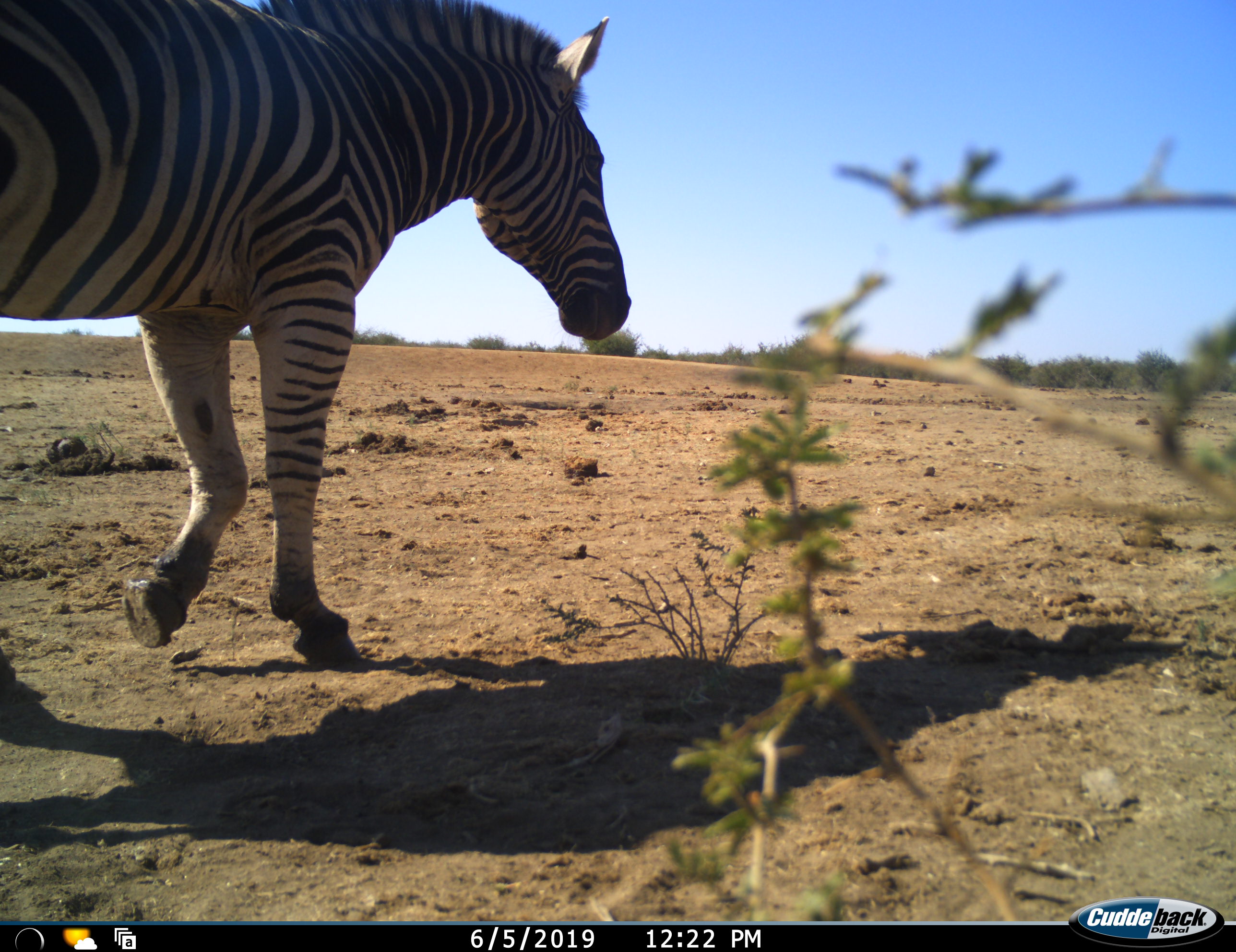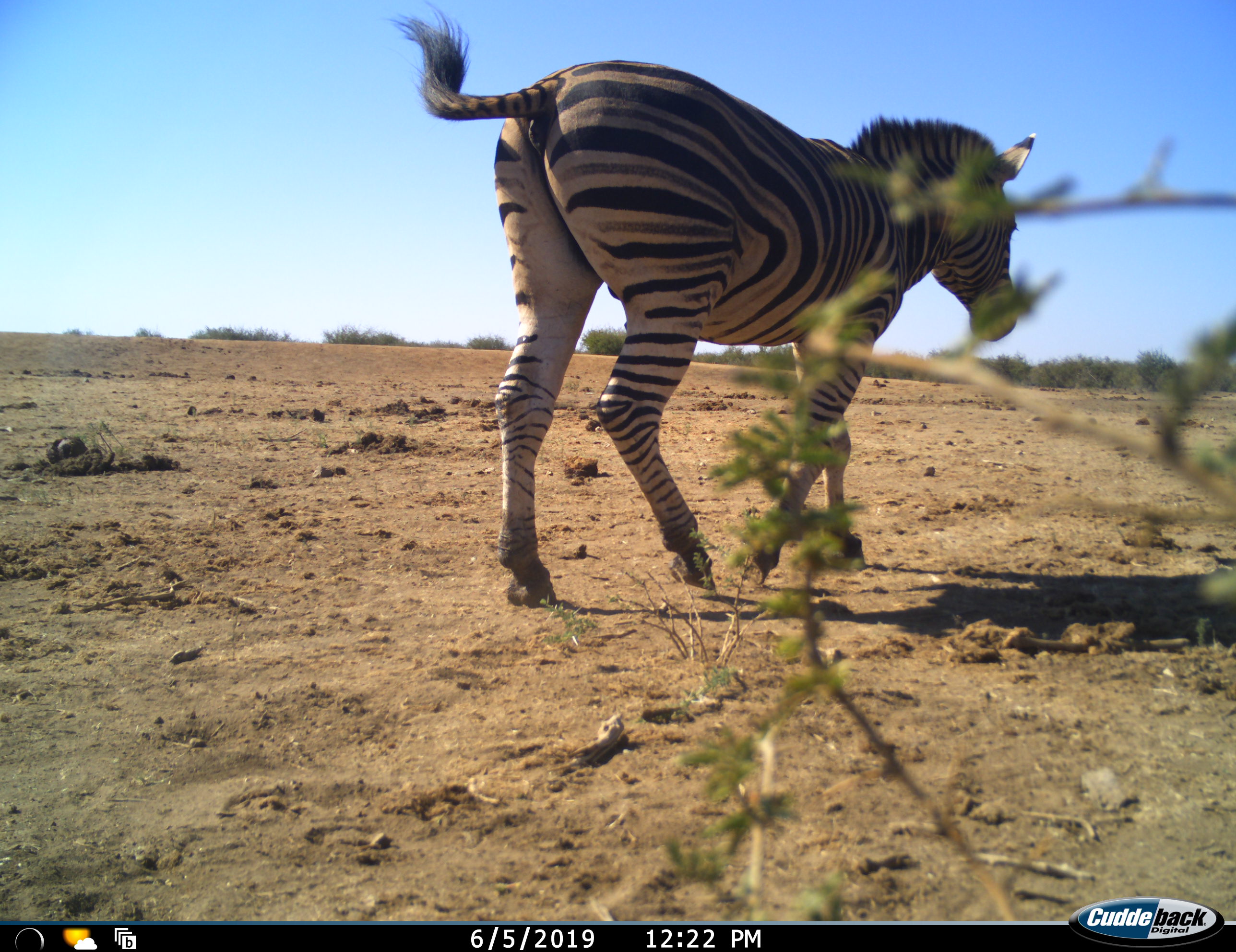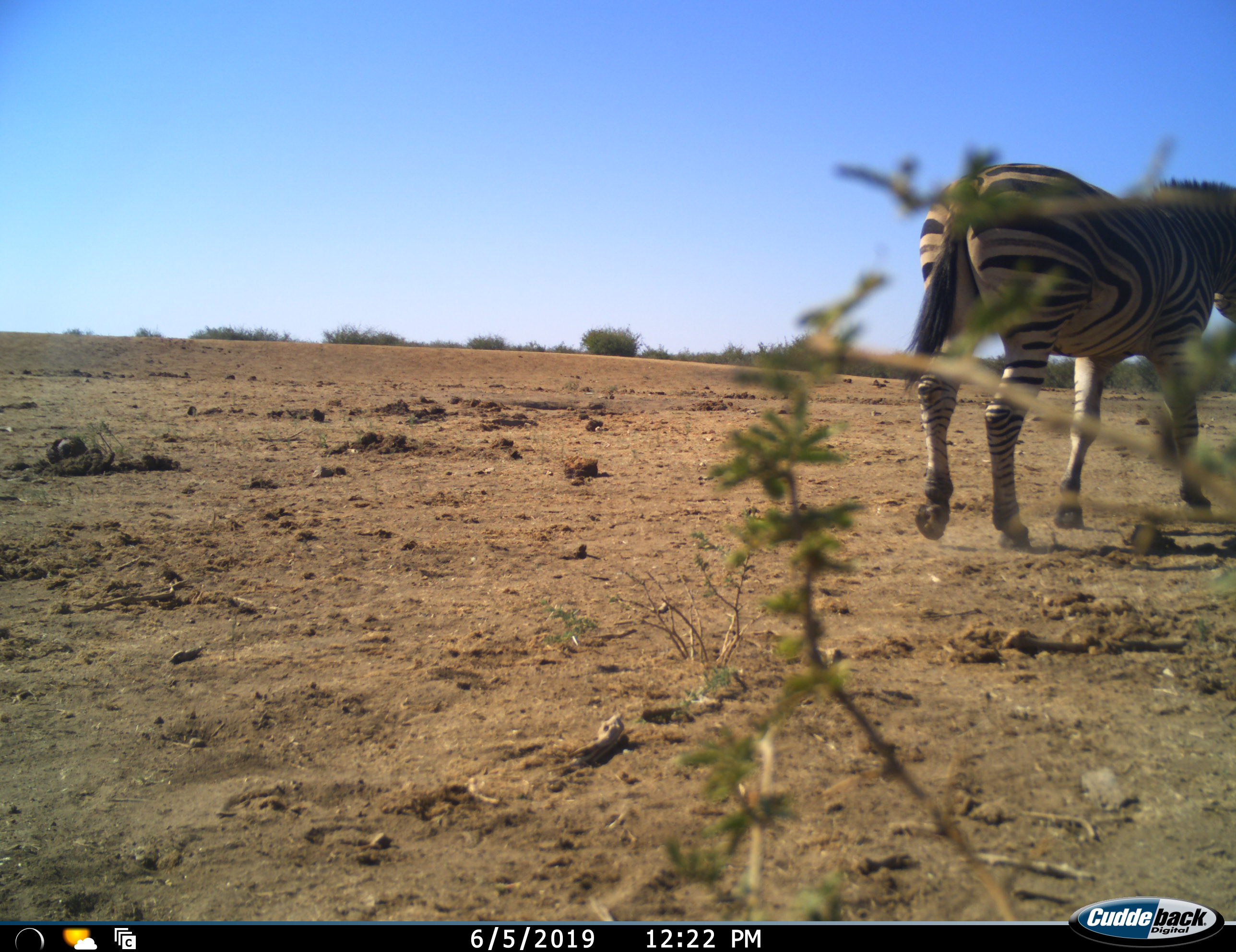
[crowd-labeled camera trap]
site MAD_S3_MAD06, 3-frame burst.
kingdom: Animalia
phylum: Chordata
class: Mammalia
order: Perissodactyla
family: Equidae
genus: Equus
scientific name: Equus quagga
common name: plains zebra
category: zebraplains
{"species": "zebraplains (plains zebra) (Equus quagga)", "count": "1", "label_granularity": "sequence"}